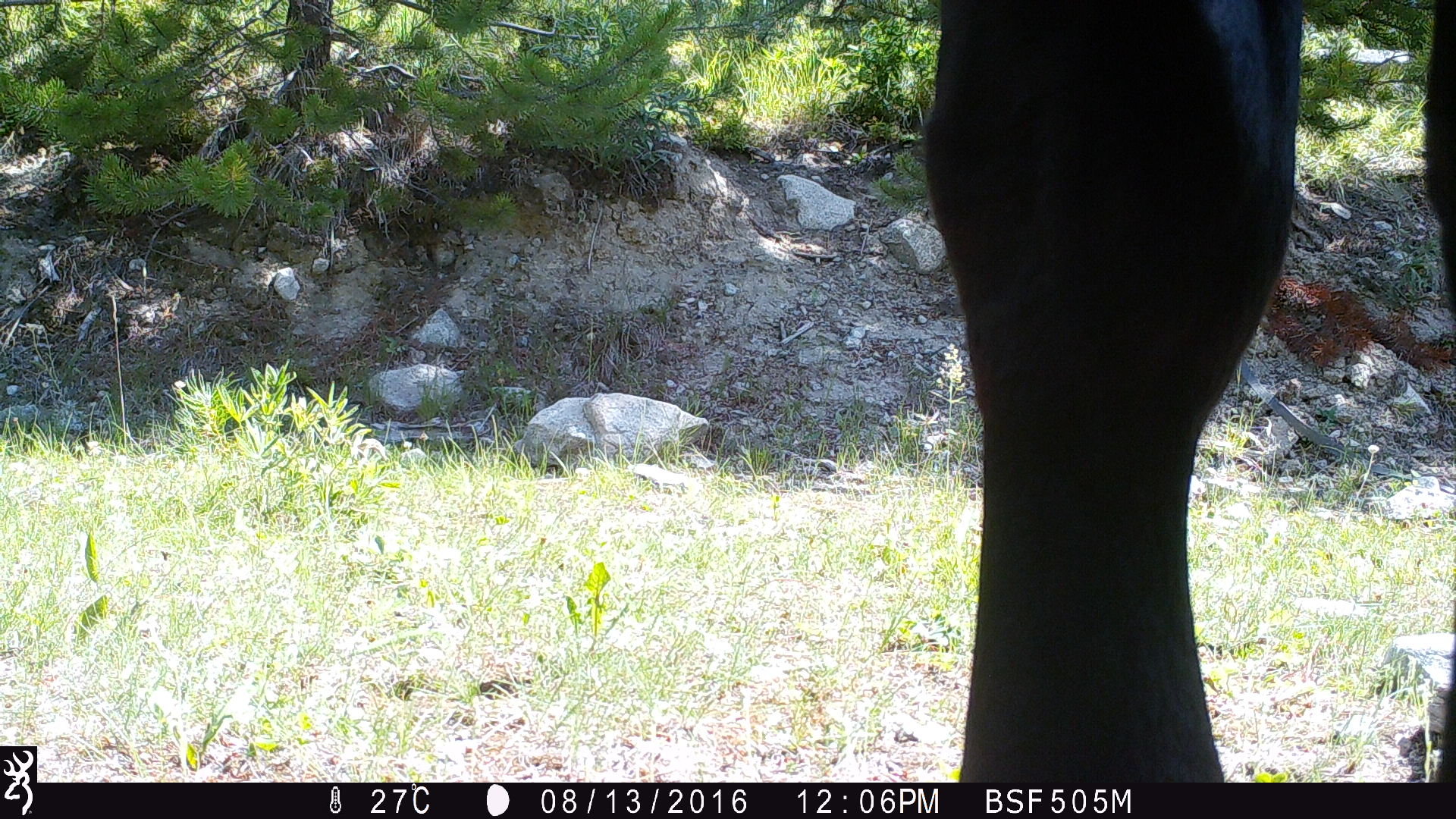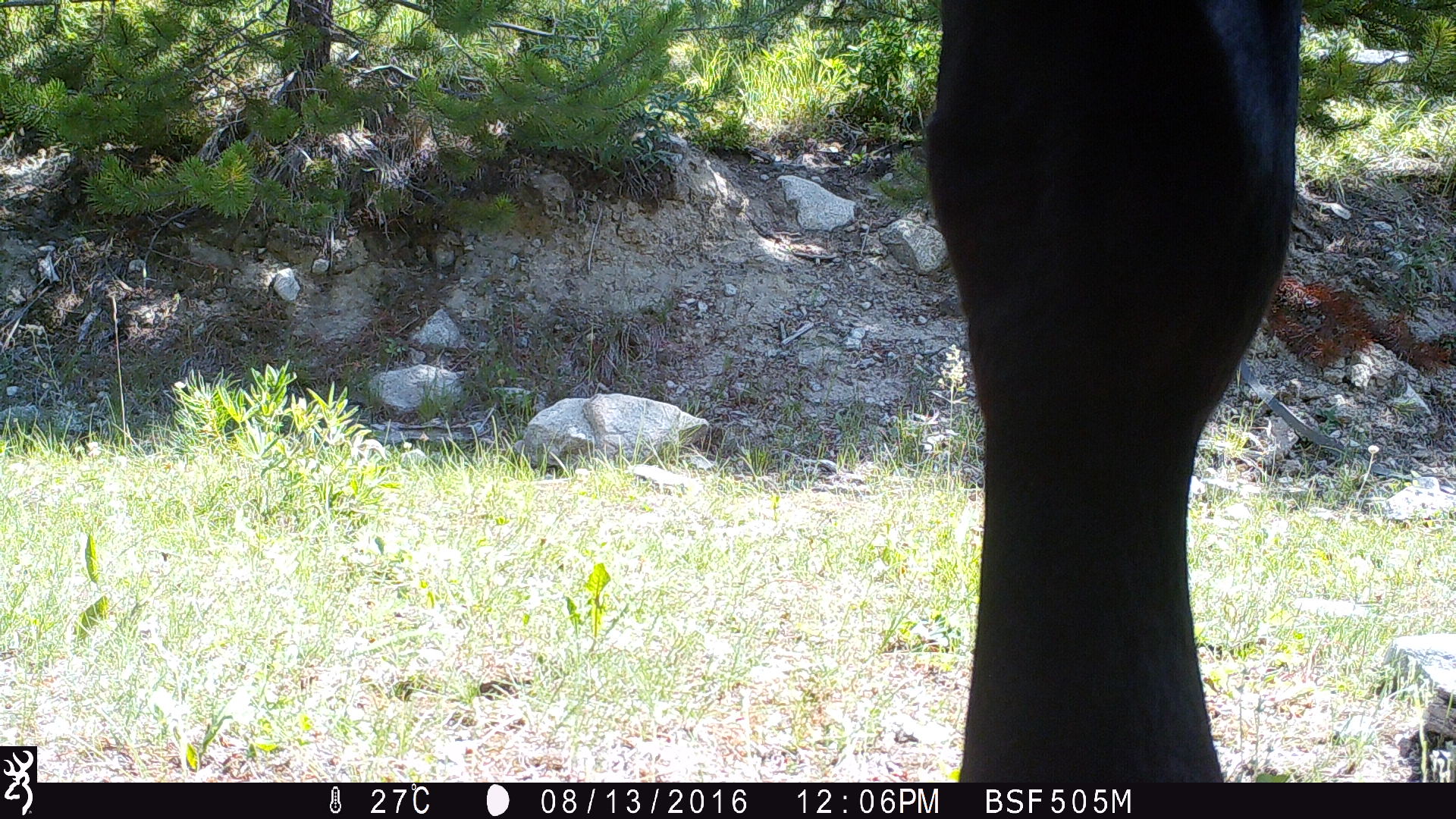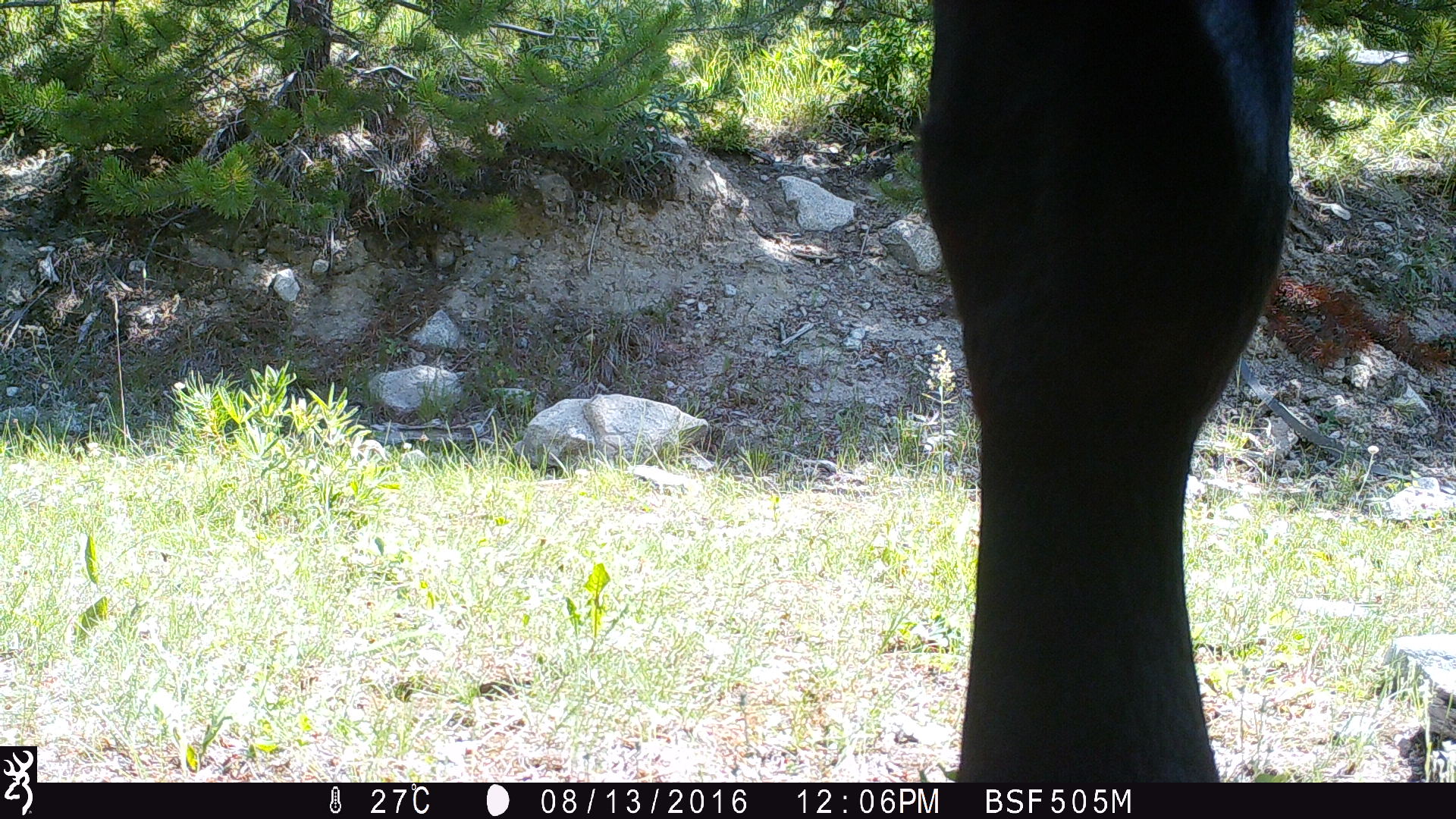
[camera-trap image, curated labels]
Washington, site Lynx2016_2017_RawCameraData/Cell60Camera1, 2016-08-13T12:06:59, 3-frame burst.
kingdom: Animalia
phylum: Chordata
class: Mammalia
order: Artiodactyla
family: Bovidae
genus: Bos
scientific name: Bos taurus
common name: domestic cattle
Domestic cattle (Bos taurus). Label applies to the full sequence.